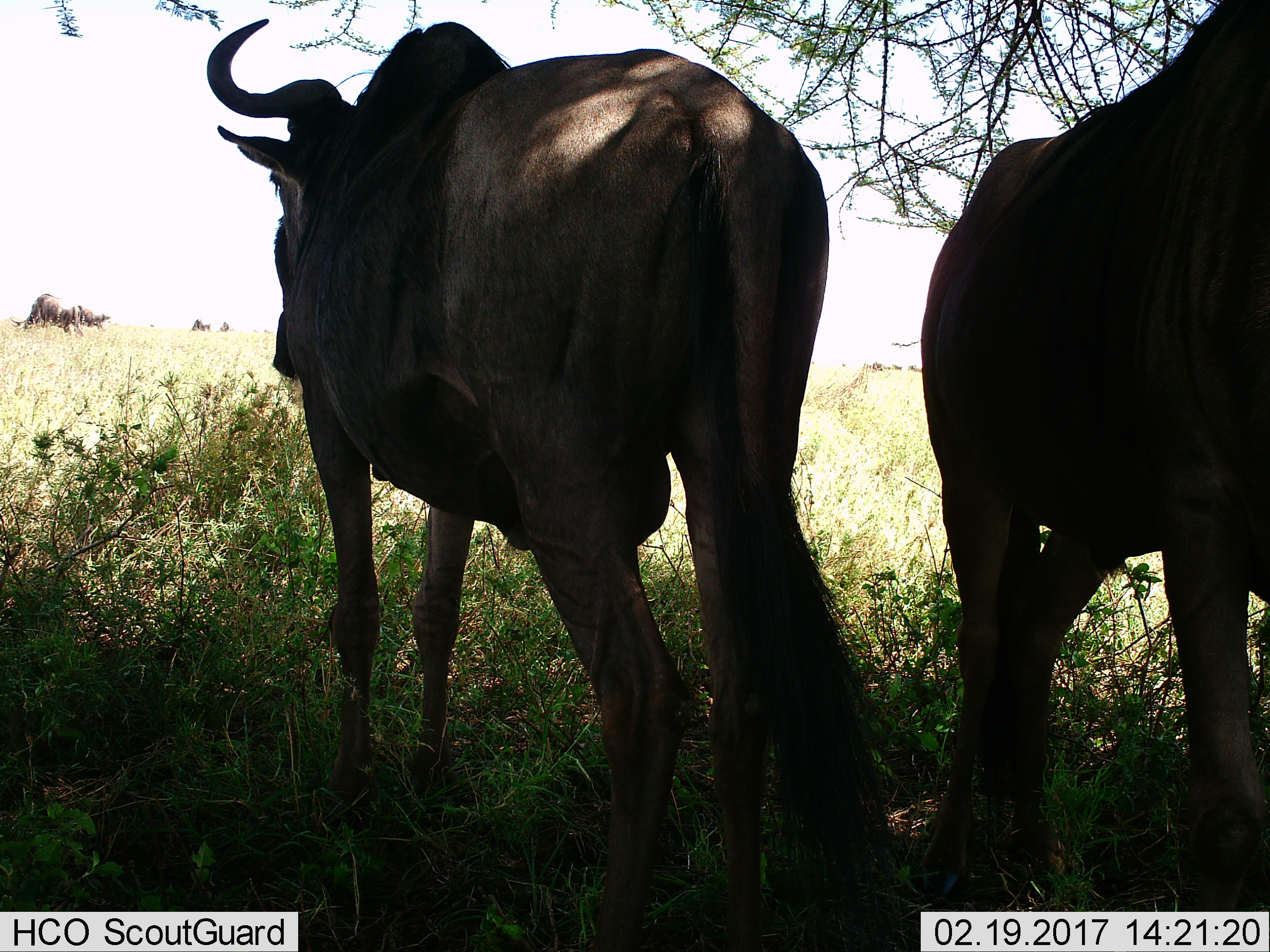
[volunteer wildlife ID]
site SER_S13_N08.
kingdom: Animalia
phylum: Chordata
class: Mammalia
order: Artiodactyla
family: Bovidae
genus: Connochaetes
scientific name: Connochaetes taurinus taurinus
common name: blue wildebeest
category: wildebeestblue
Wildebeestblue (blue wildebeest) (Connochaetes taurinus taurinus), count 5. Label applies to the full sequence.